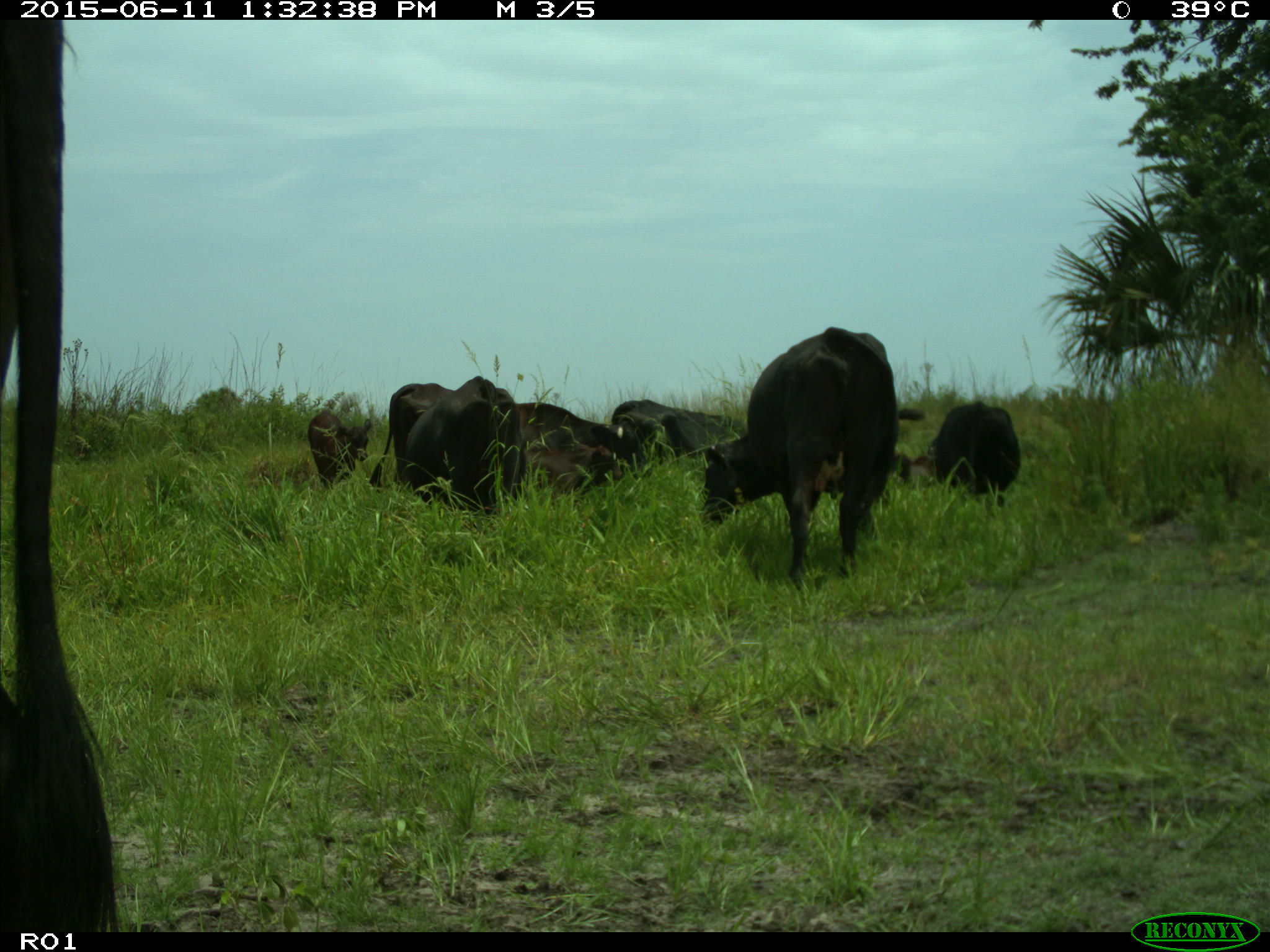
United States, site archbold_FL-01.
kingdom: Animalia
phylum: Chordata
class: Mammalia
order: Artiodactyla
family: Bovidae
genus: Bos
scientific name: Bos taurus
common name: domestic cow